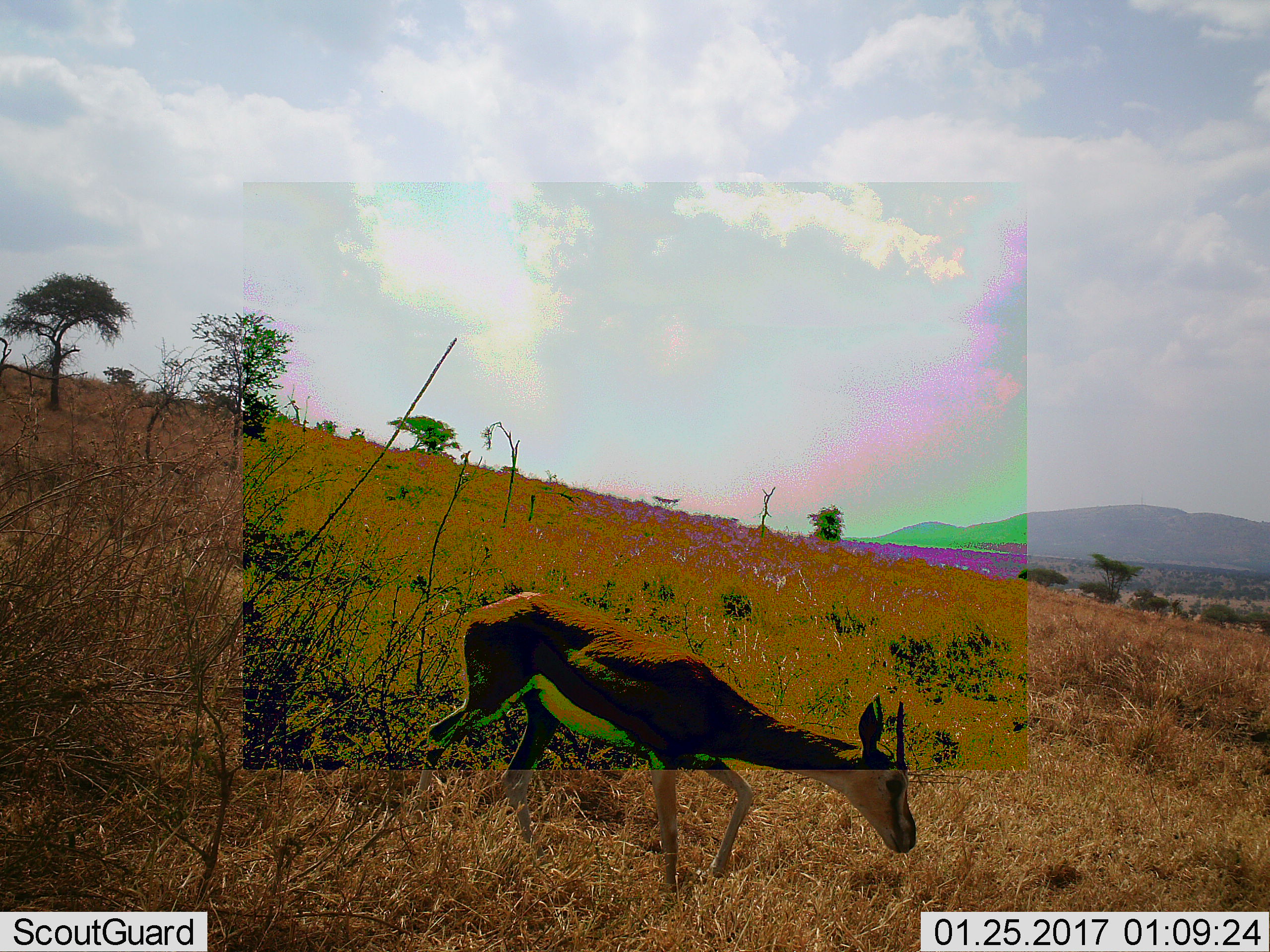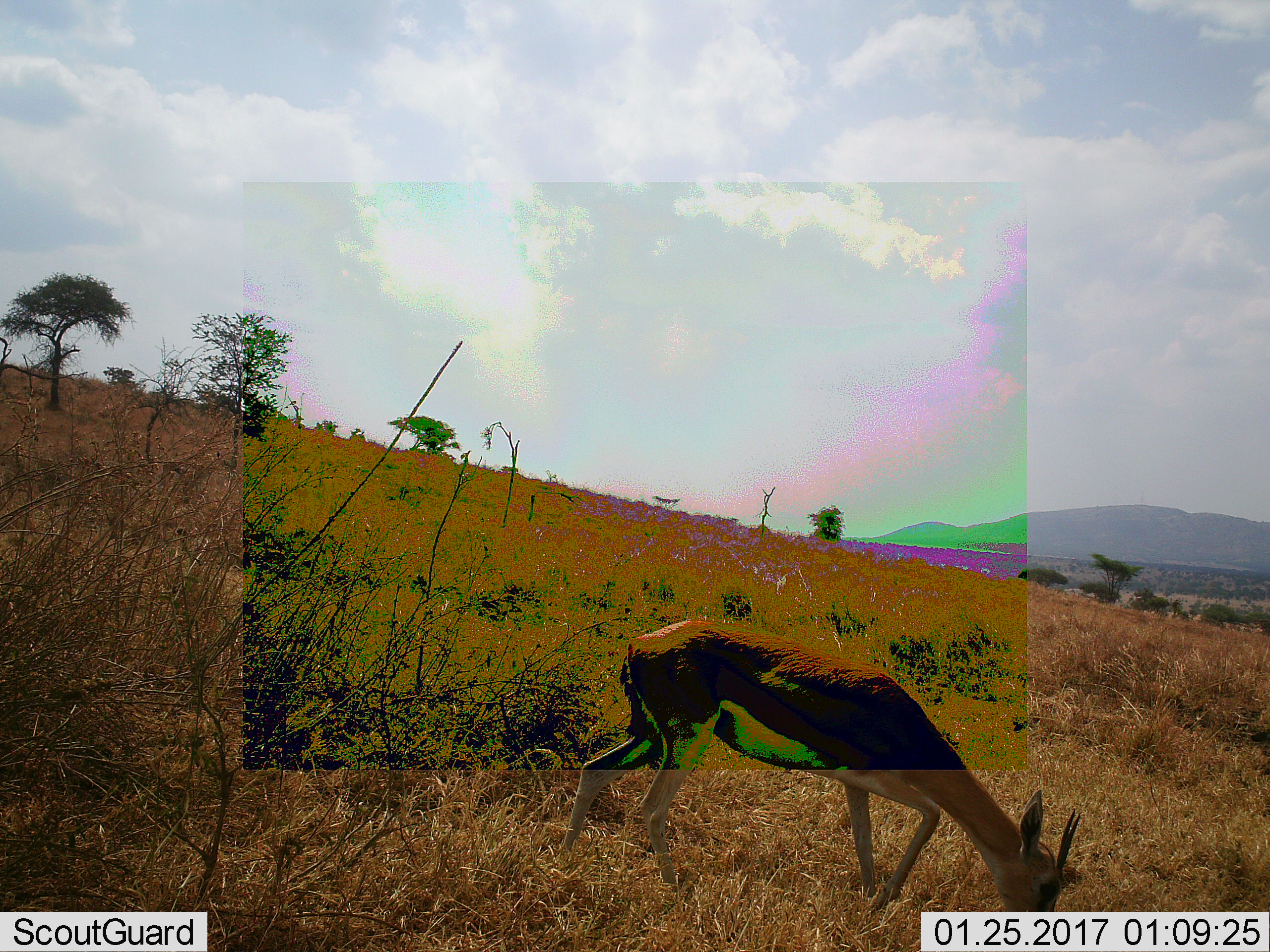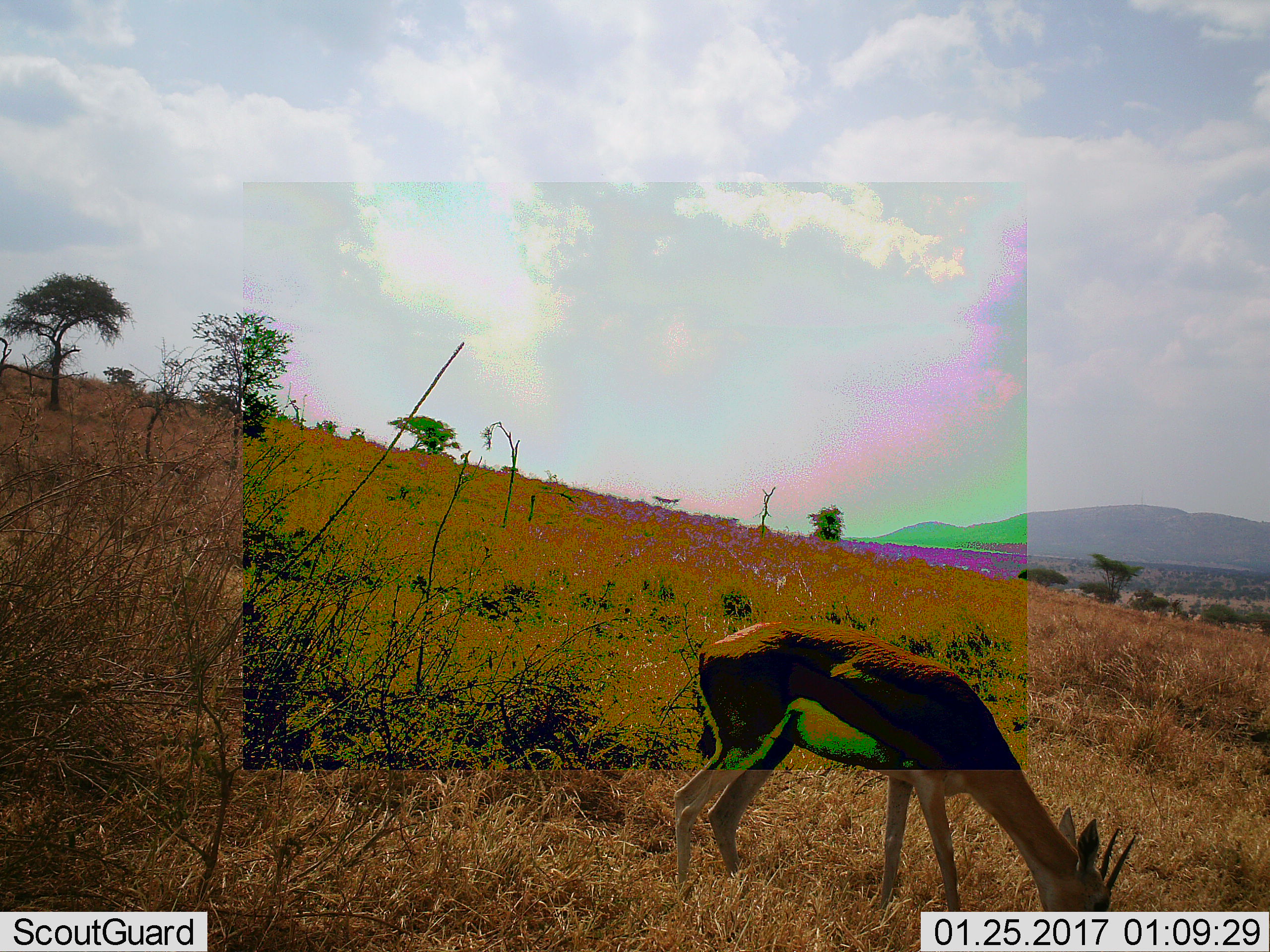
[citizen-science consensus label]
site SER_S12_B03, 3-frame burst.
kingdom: Animalia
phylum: Chordata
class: Mammalia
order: Artiodactyla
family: Bovidae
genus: Eudorcas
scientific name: Eudorcas thomsonii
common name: thomson's gazelle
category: gazellethomsons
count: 1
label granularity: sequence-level